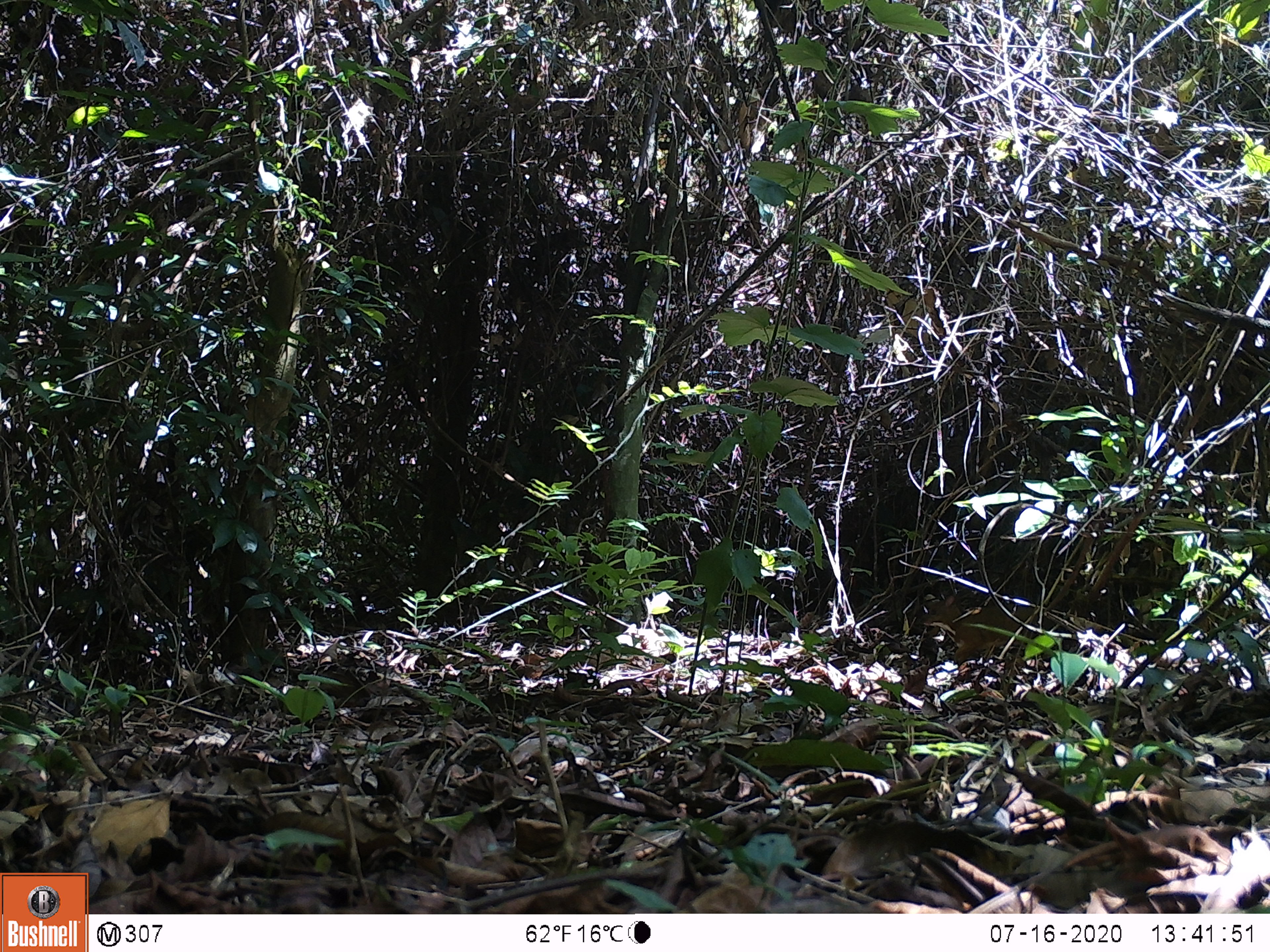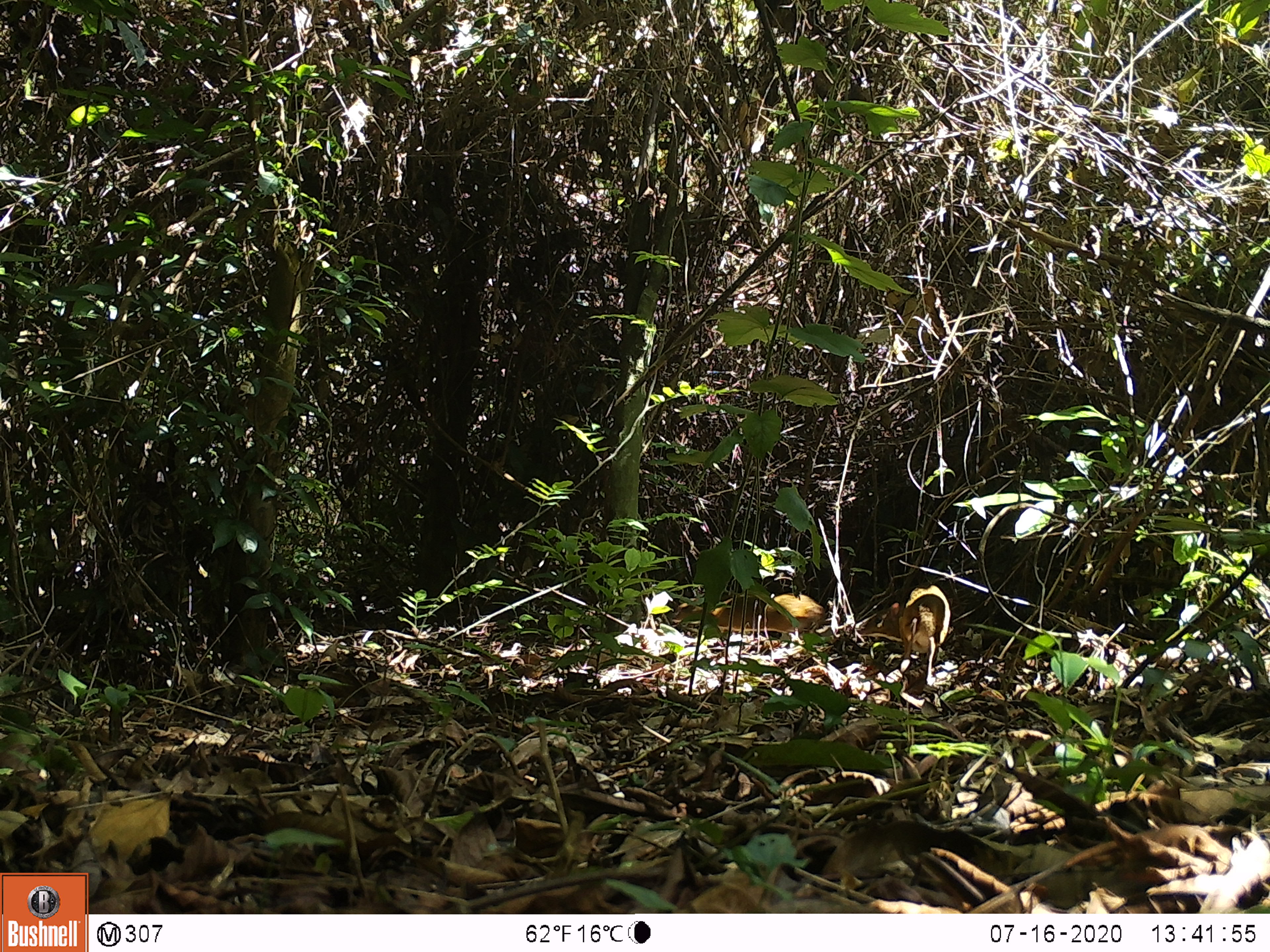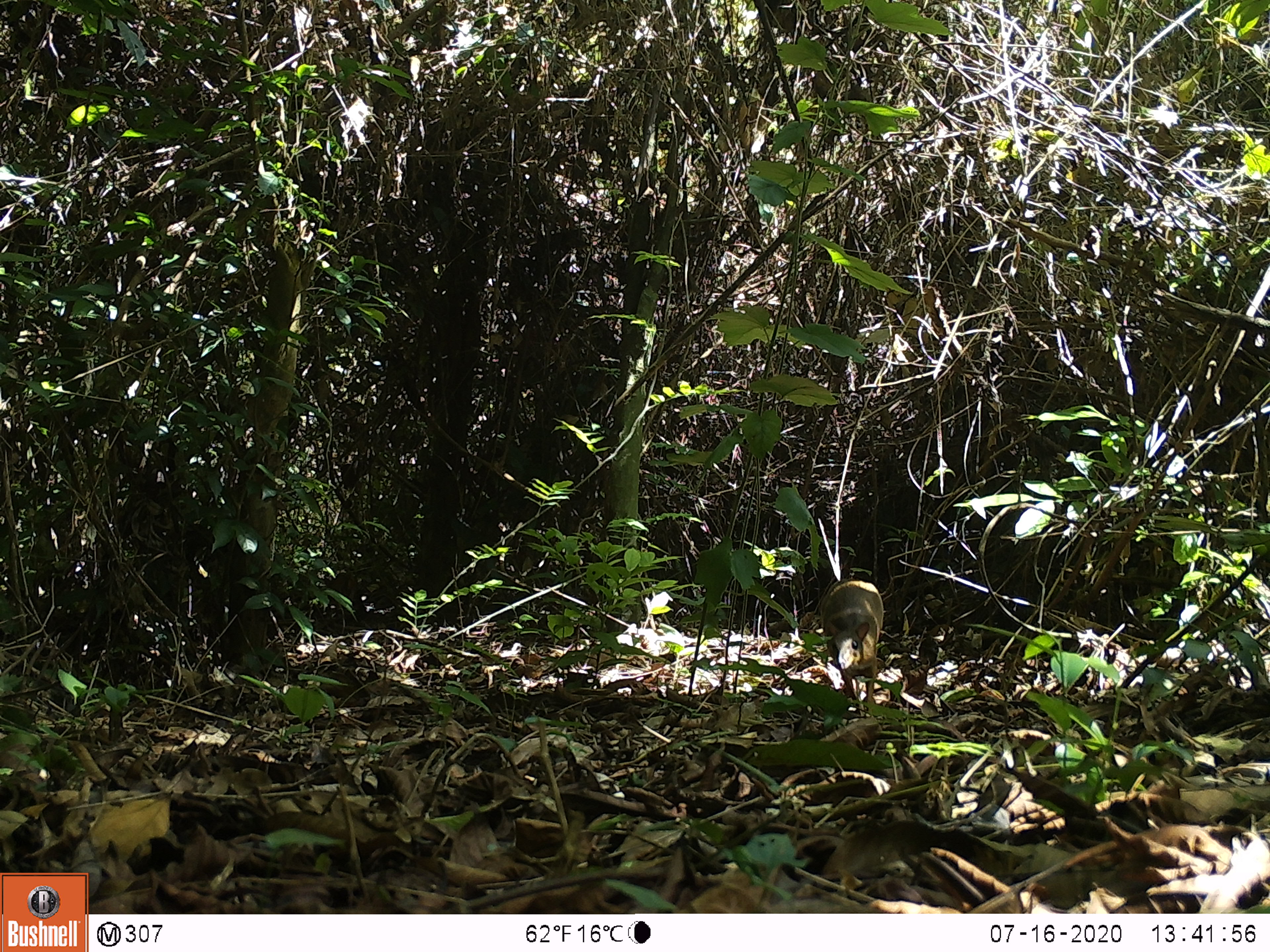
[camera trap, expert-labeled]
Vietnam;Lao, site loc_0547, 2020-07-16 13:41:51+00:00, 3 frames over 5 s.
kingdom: Animalia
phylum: Chordata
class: Mammalia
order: Artiodactyla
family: Tragulidae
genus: Moschiola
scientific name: Moschiola meminna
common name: chevrotain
Chevrotain (Moschiola meminna). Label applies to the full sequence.